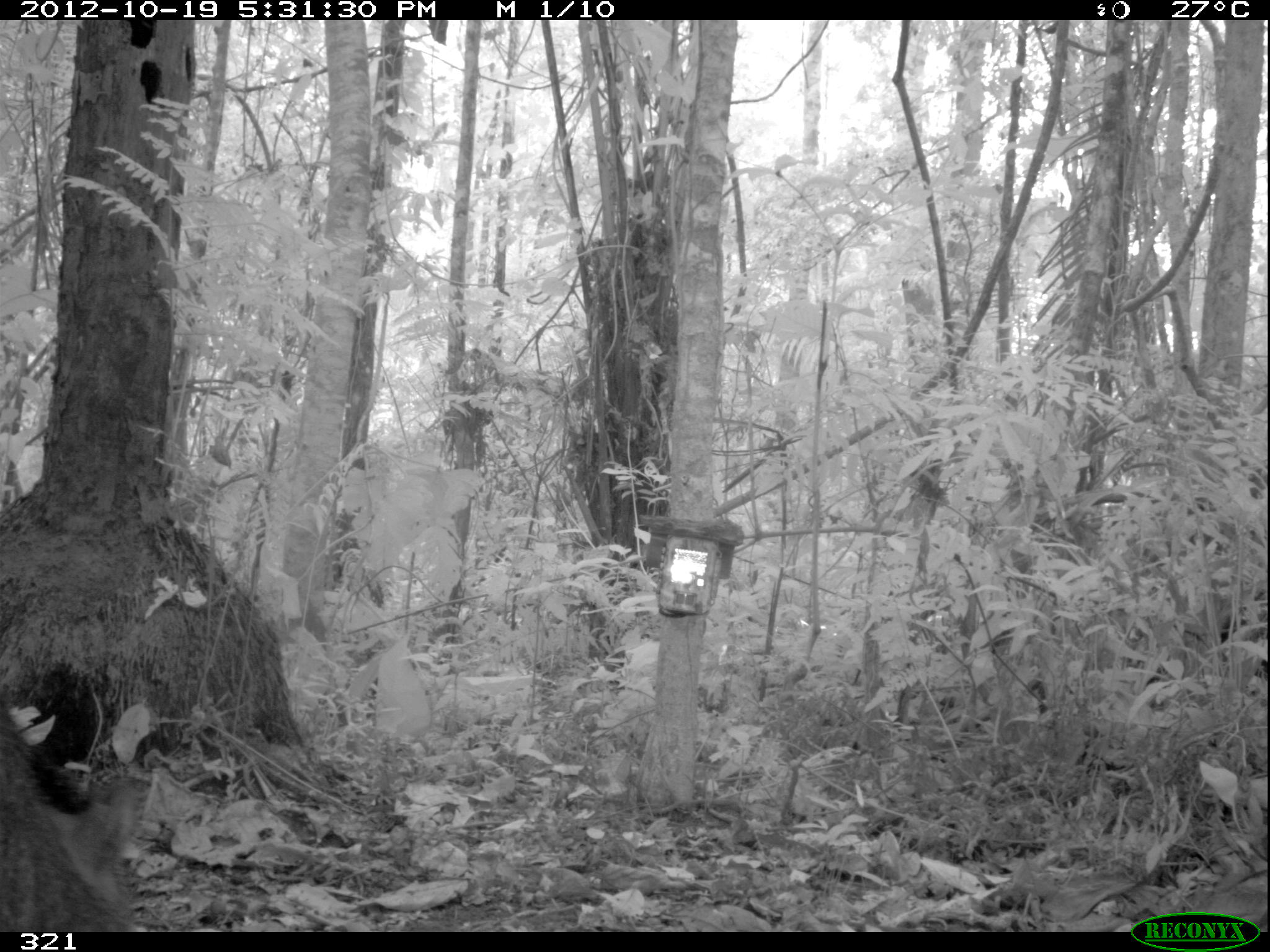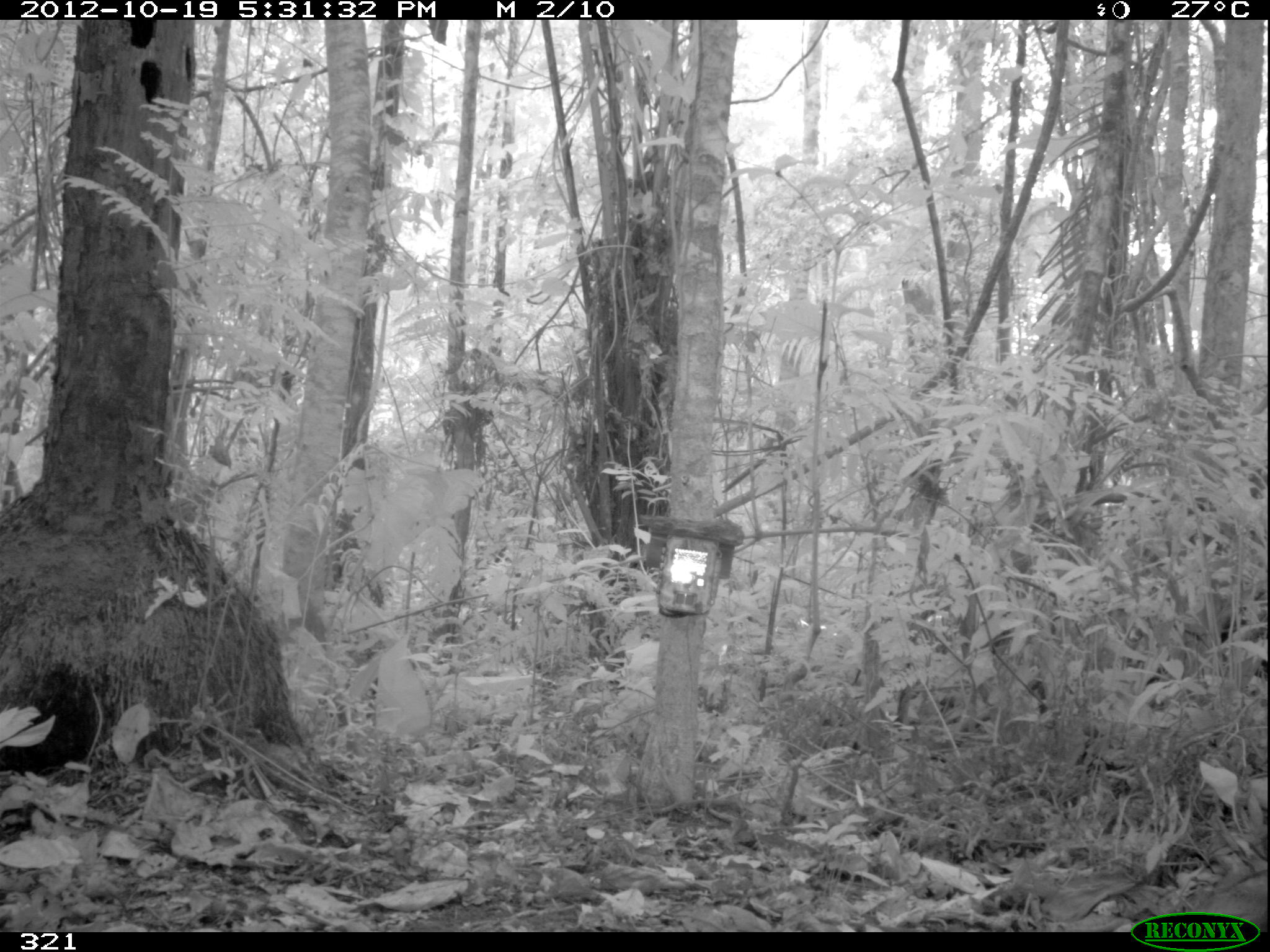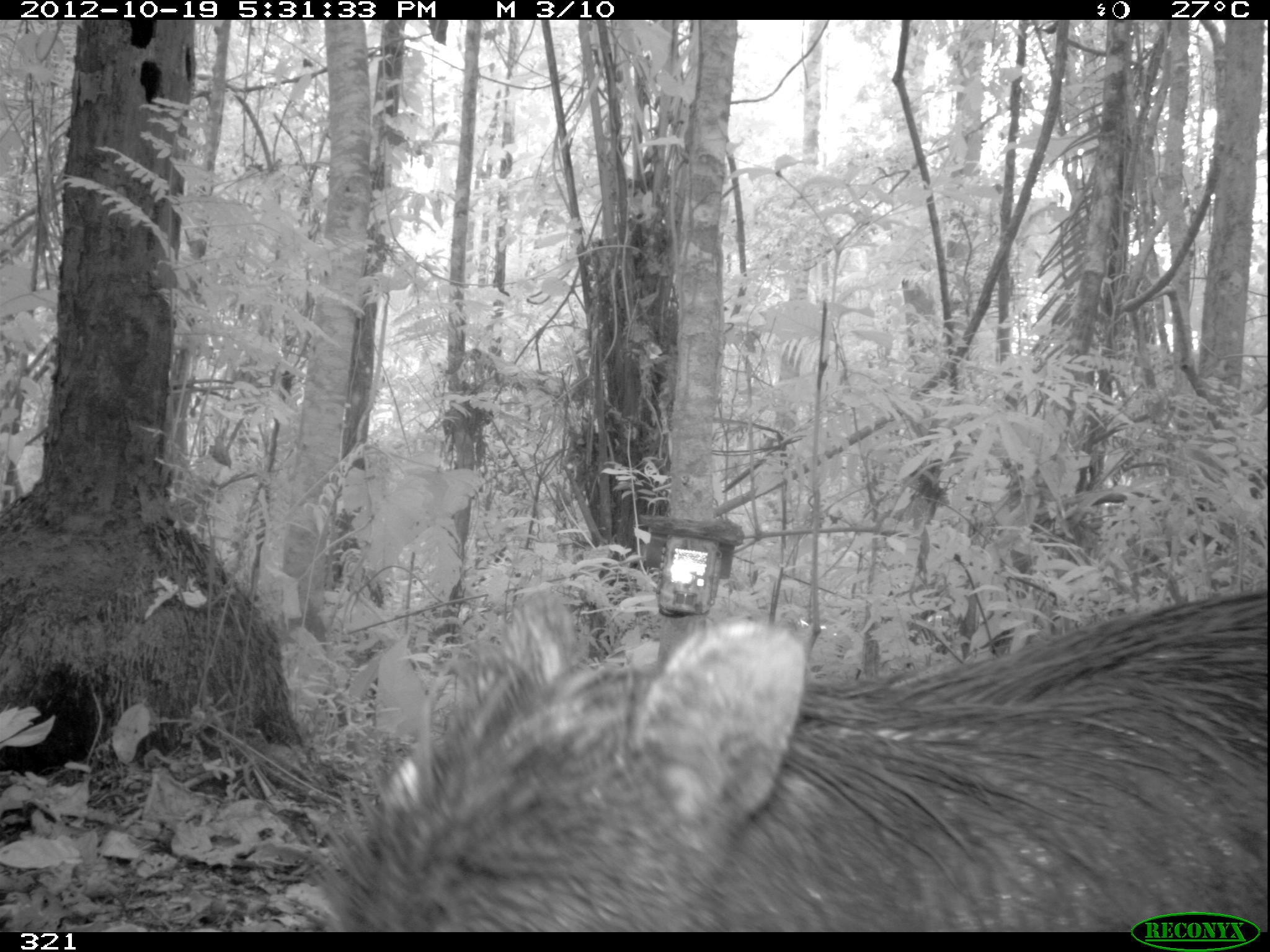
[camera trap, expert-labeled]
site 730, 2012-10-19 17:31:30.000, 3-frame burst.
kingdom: Animalia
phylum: Chordata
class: Mammalia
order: Artiodactyla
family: Tayassuidae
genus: Tayassu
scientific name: Tayassu pecari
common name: white-lipped peccary